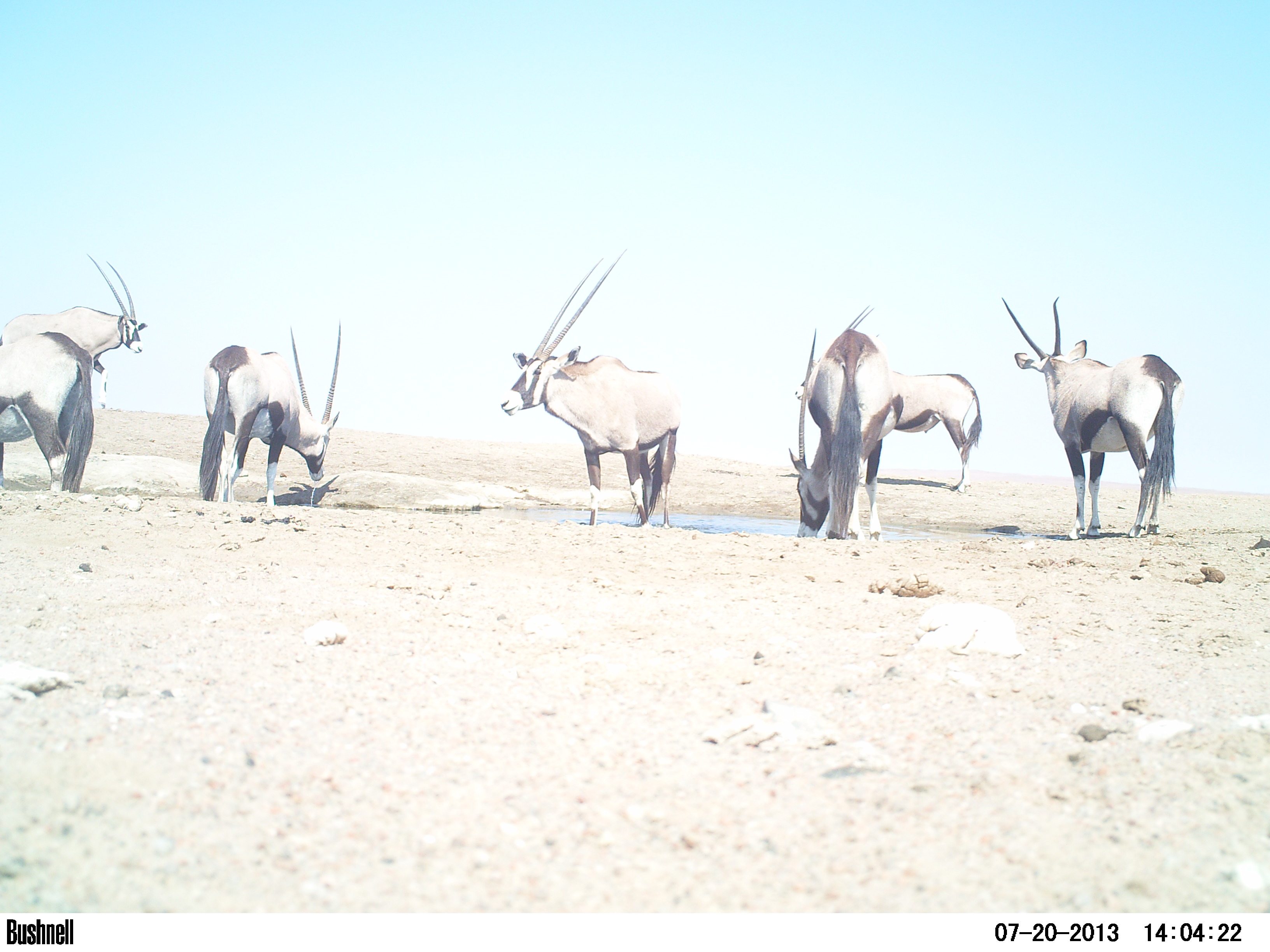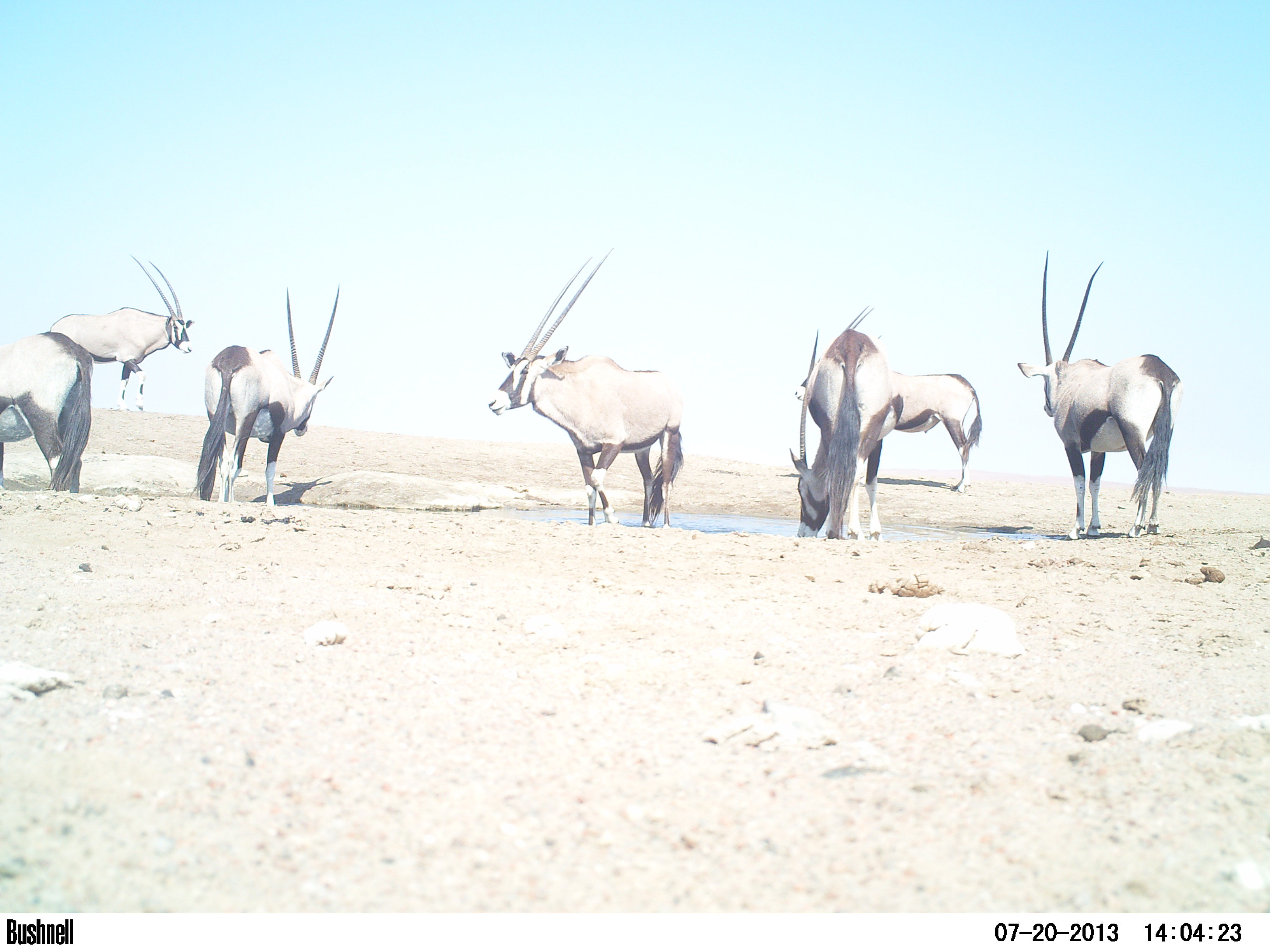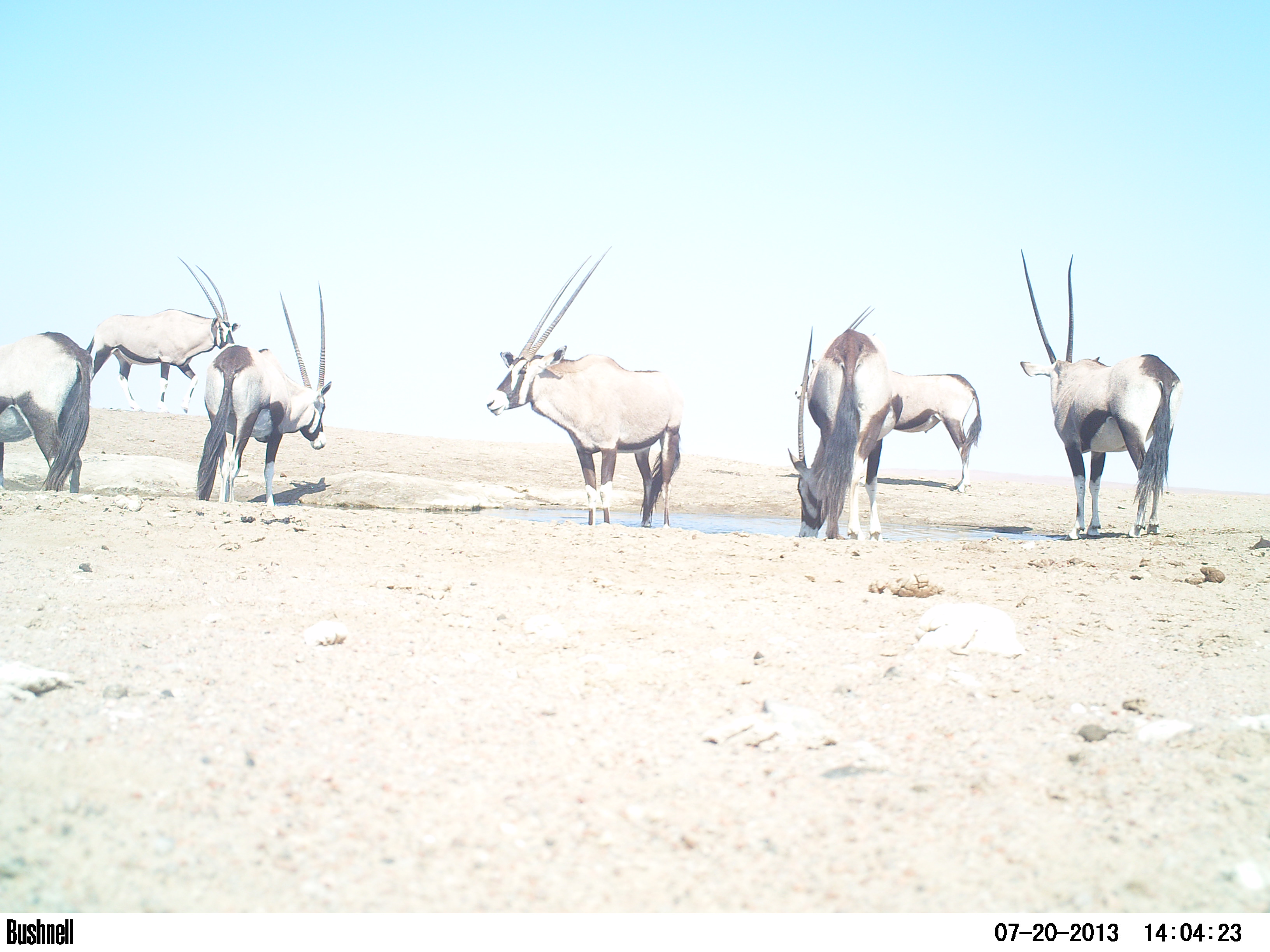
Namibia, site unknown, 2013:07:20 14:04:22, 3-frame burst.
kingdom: Animalia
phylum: Chordata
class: Mammalia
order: Artiodactyla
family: Bovidae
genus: Oryx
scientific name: Oryx gazella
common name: gemsbok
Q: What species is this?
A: Oryx gazella (gemsbok).